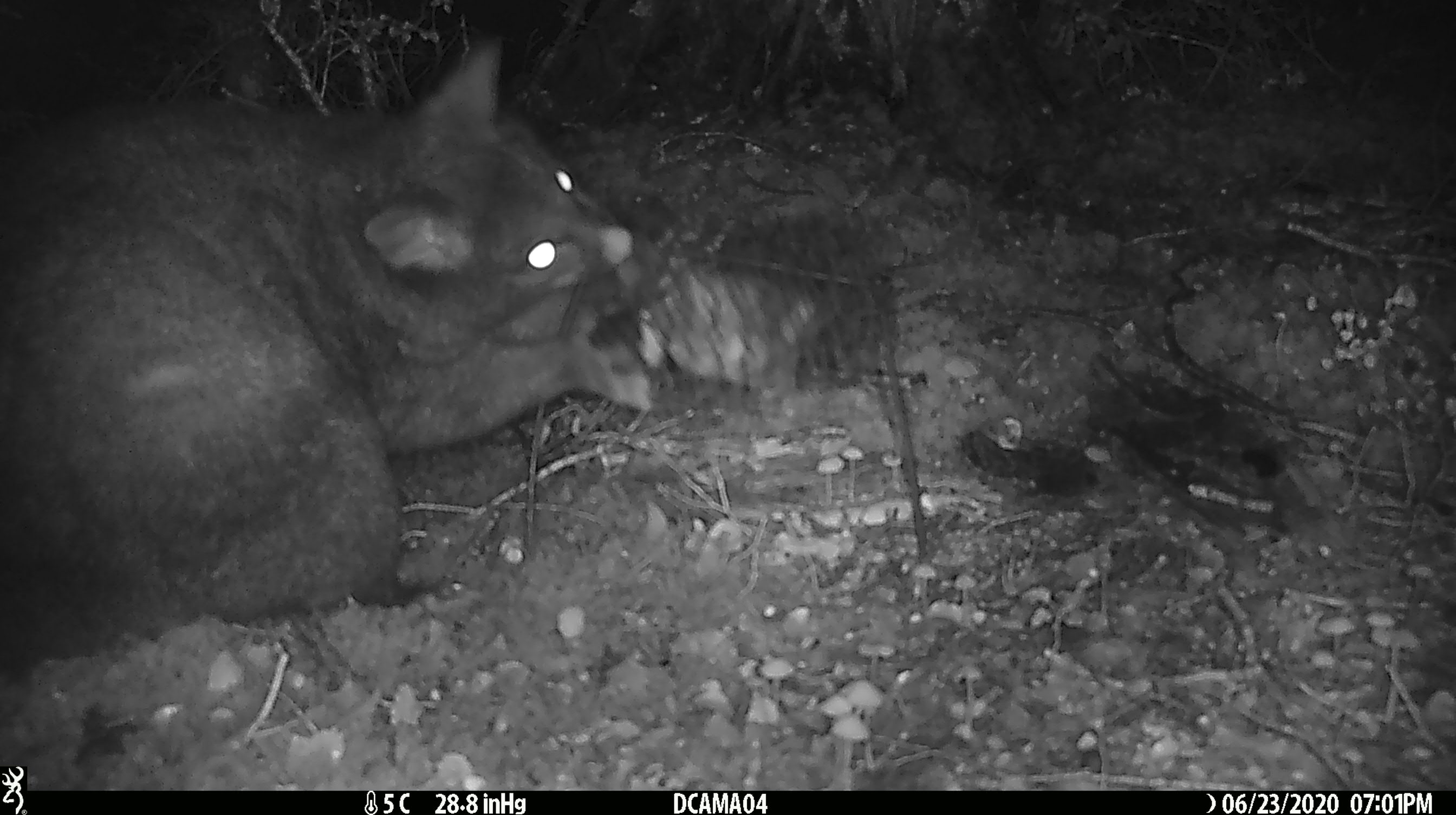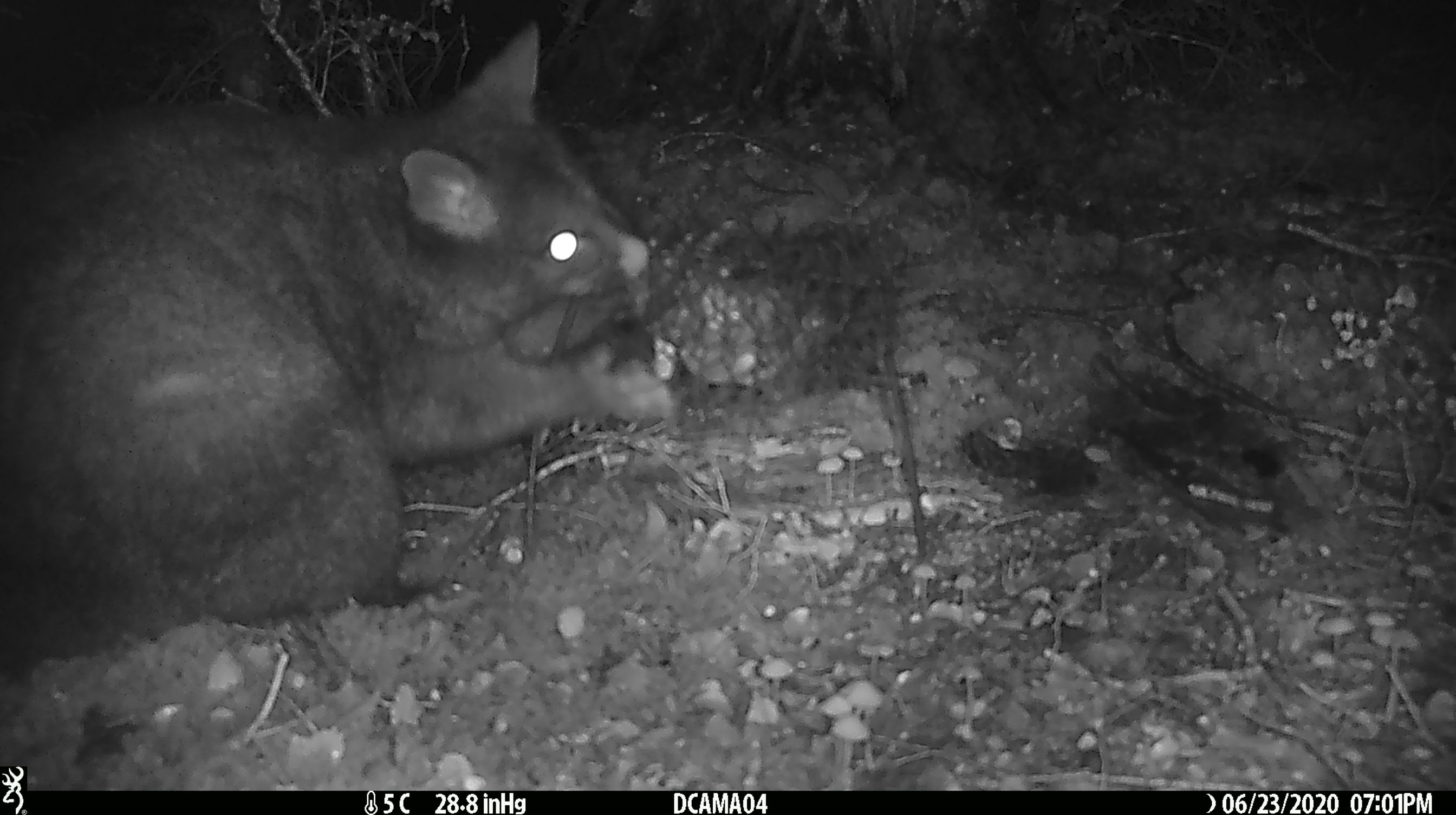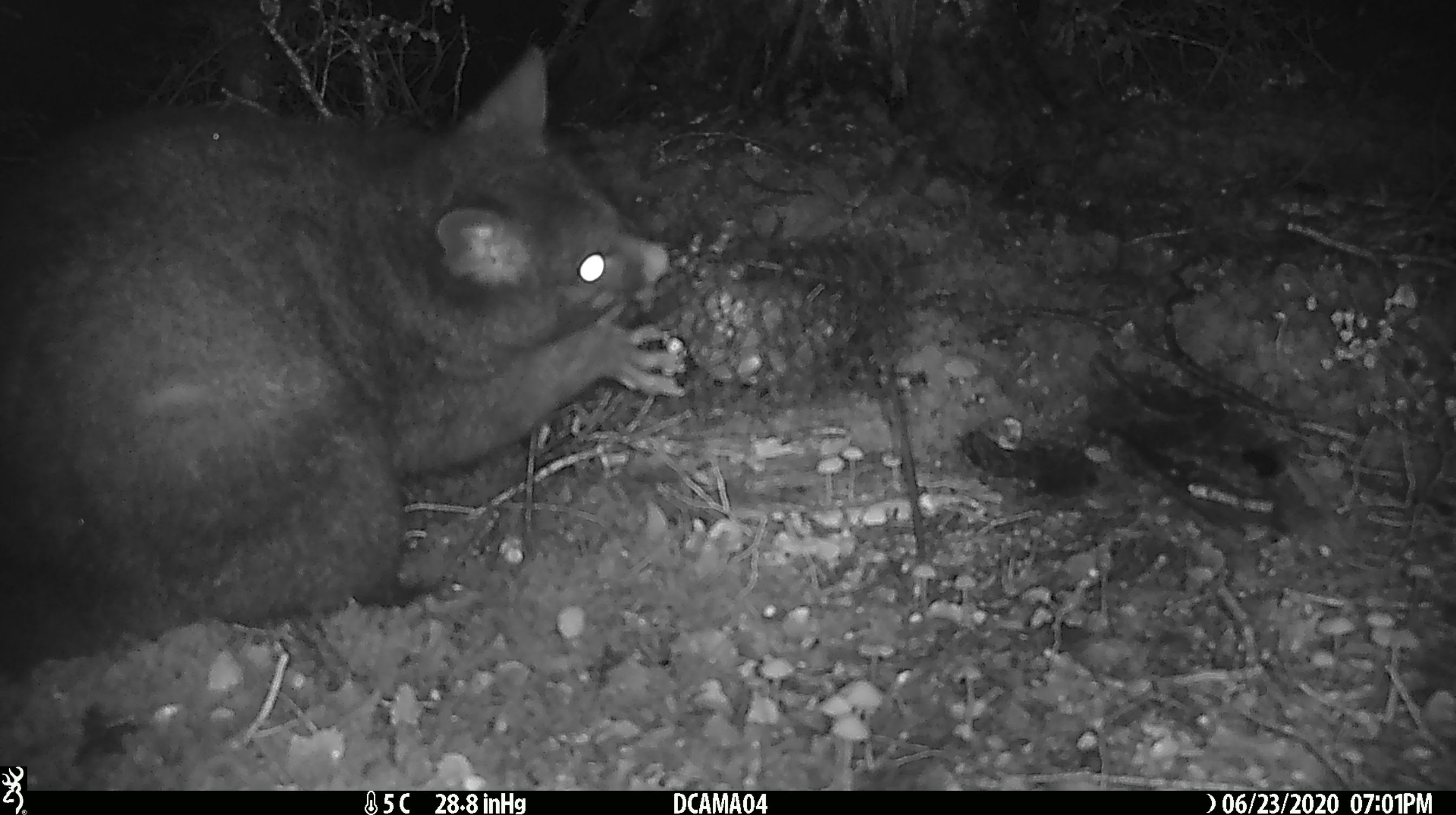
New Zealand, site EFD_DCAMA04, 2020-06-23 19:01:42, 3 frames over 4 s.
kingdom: Animalia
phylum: Chordata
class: Mammalia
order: Diprotodontia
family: Phalangeridae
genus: Trichosurus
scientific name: Trichosurus vulpecula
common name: common brushtail possum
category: possum